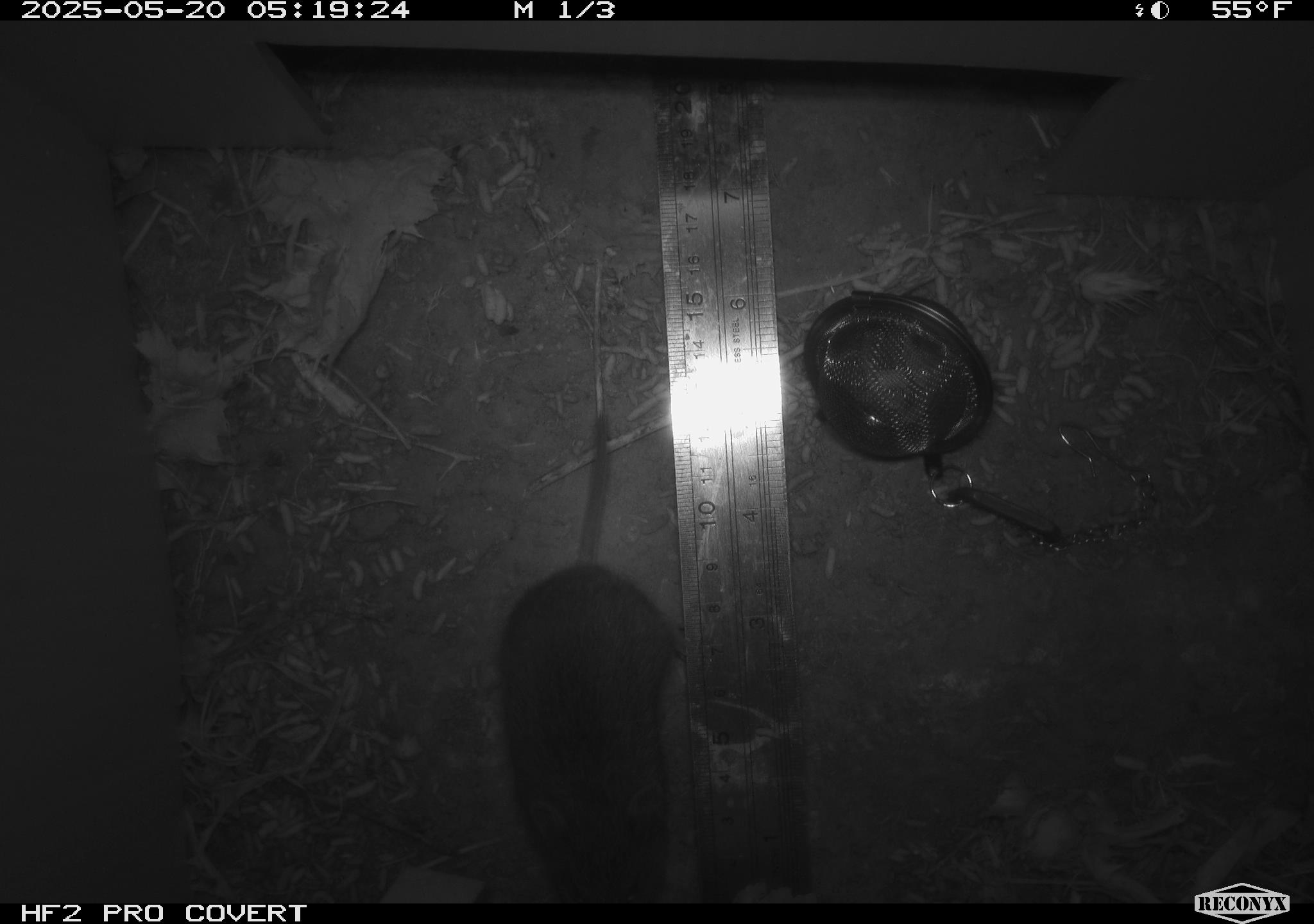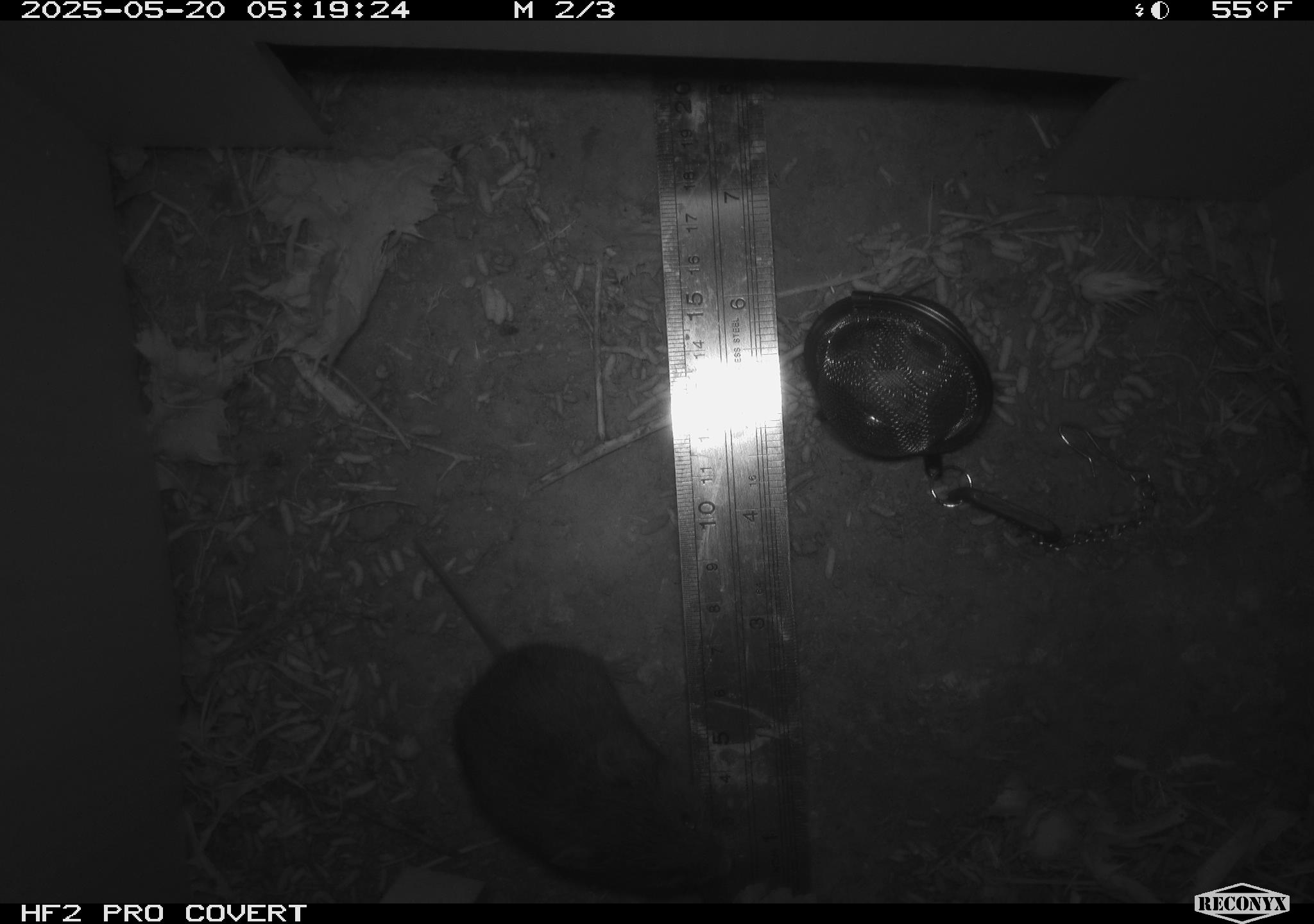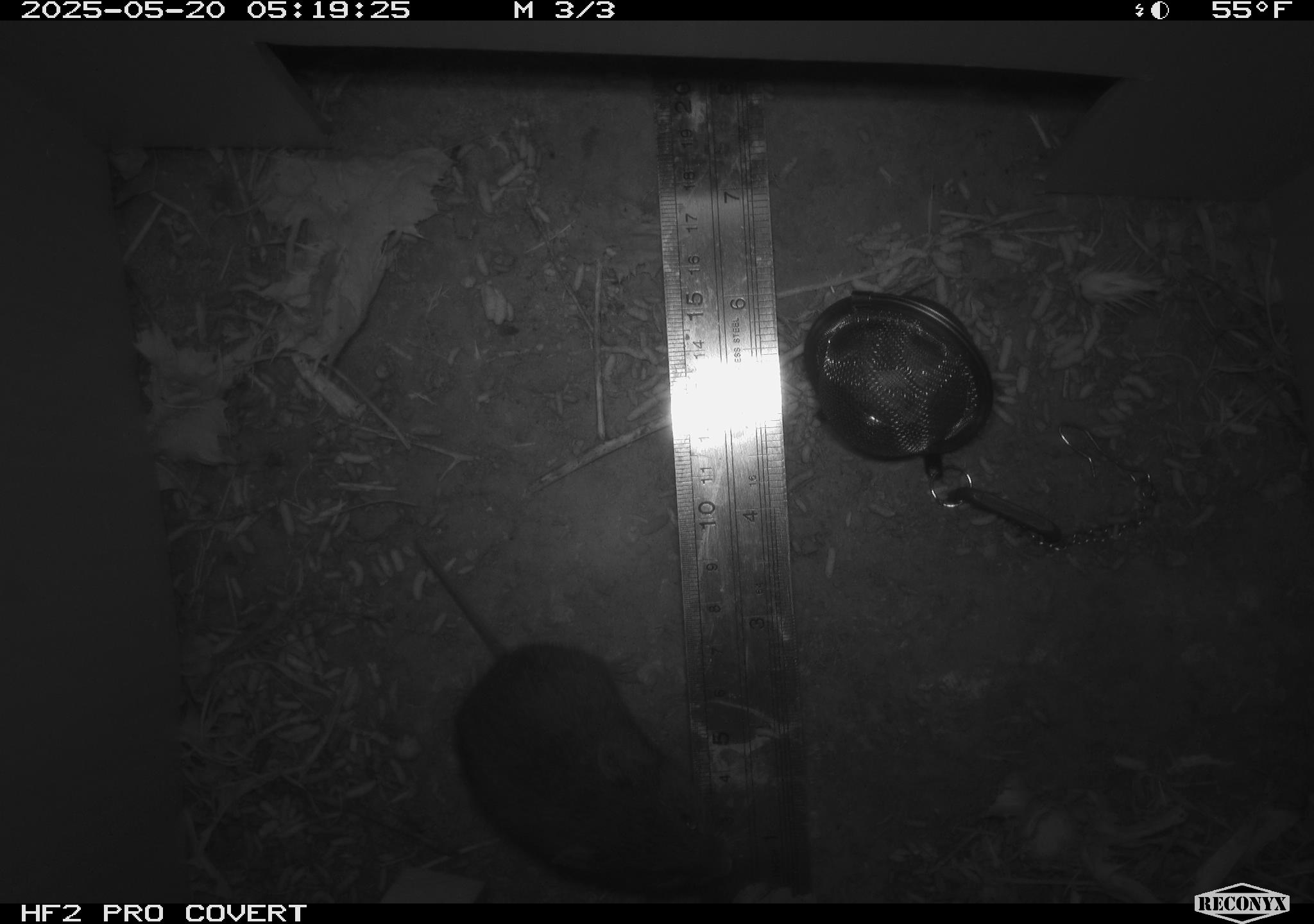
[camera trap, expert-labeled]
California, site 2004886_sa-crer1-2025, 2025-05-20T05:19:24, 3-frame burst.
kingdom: Animalia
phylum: Chordata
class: Mammalia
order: Rodentia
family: Cricetidae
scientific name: Arvicolinae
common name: voles, lemmings, and muskrats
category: arvicolinae subfamily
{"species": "arvicolinae subfamily (voles, lemmings, and muskrats) (Arvicolinae)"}